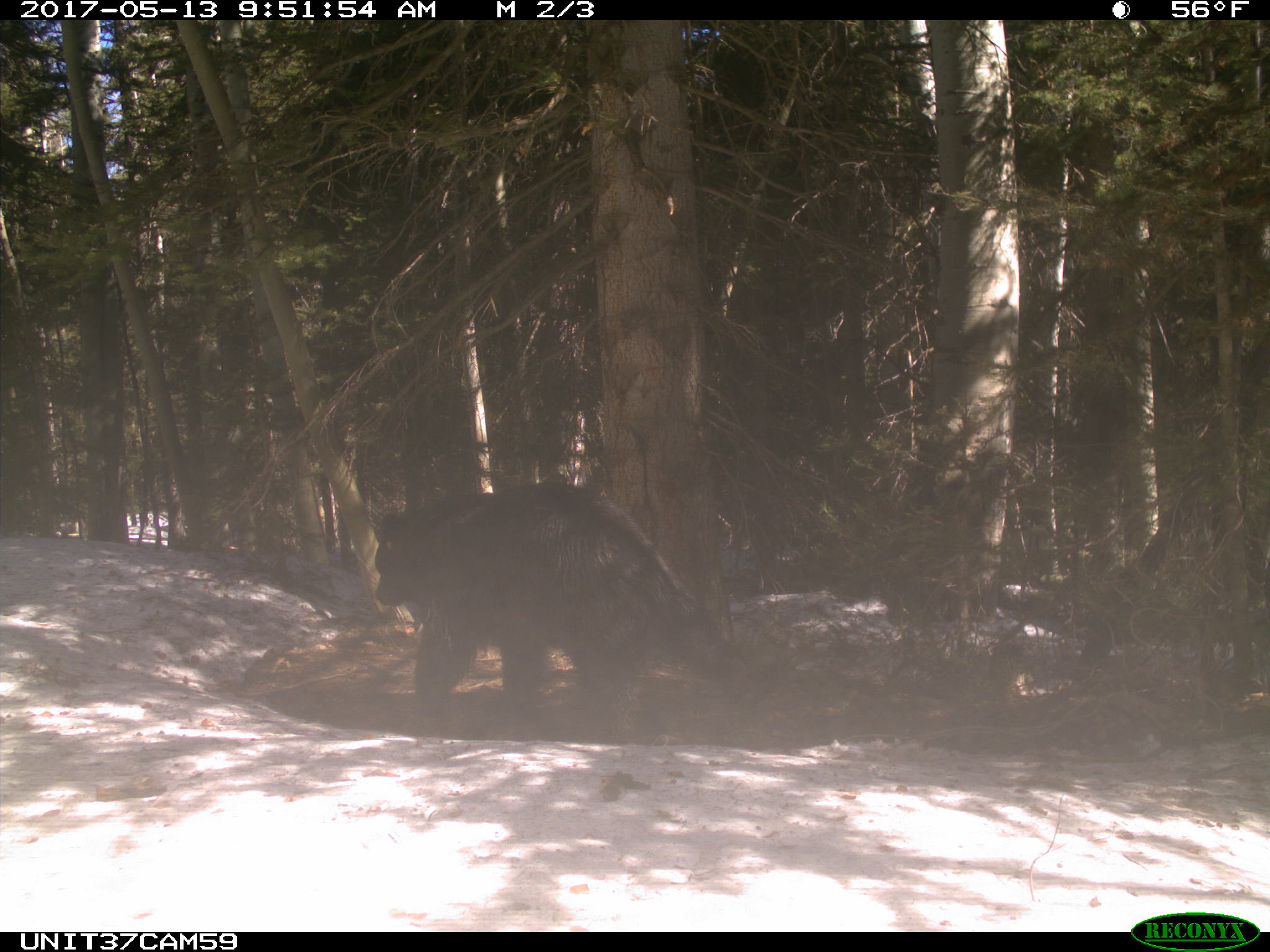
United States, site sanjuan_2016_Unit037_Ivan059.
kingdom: Animalia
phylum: Chordata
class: Mammalia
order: Carnivora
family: Ursidae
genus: Ursus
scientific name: Ursus americanus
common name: american black bear